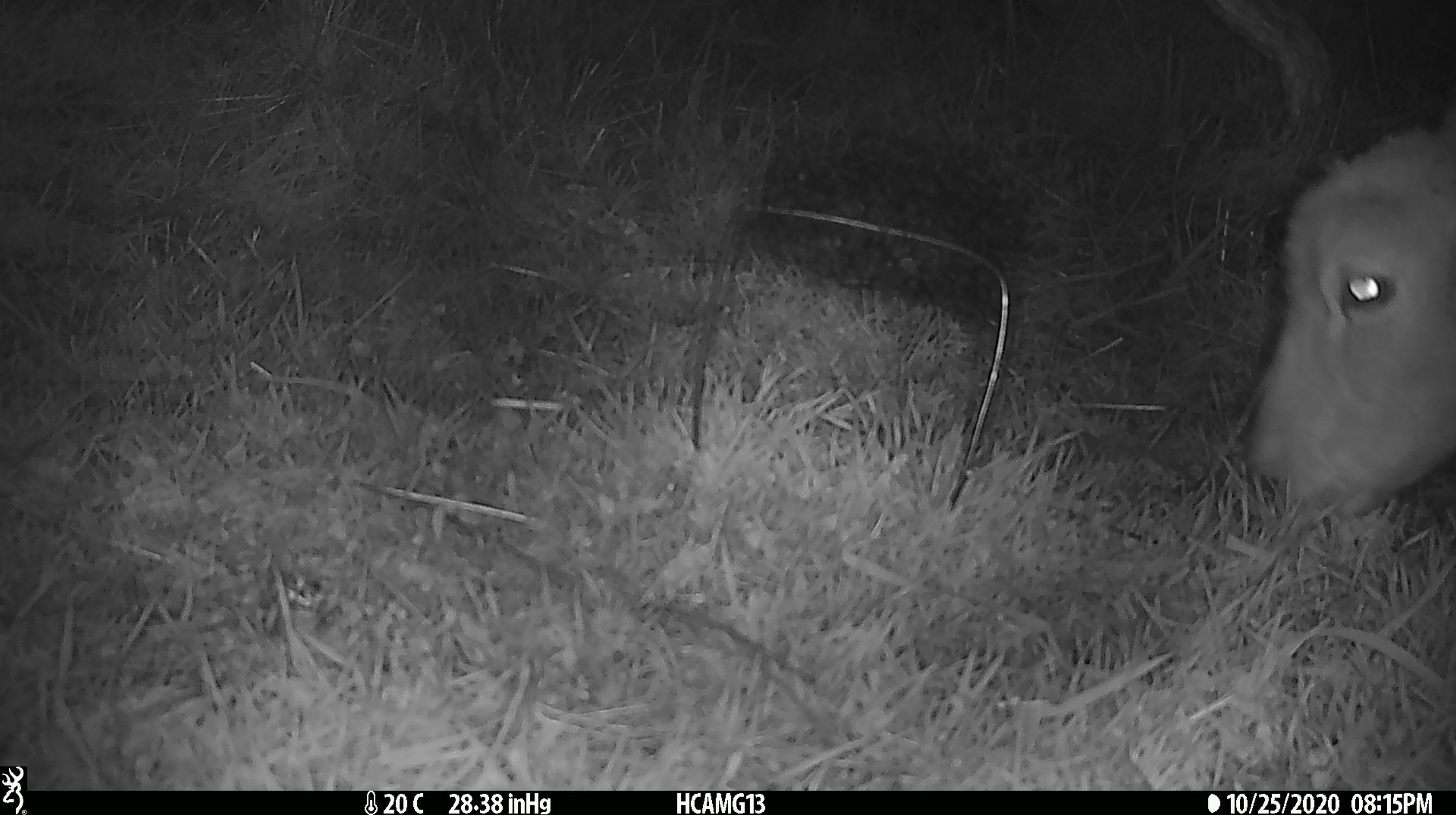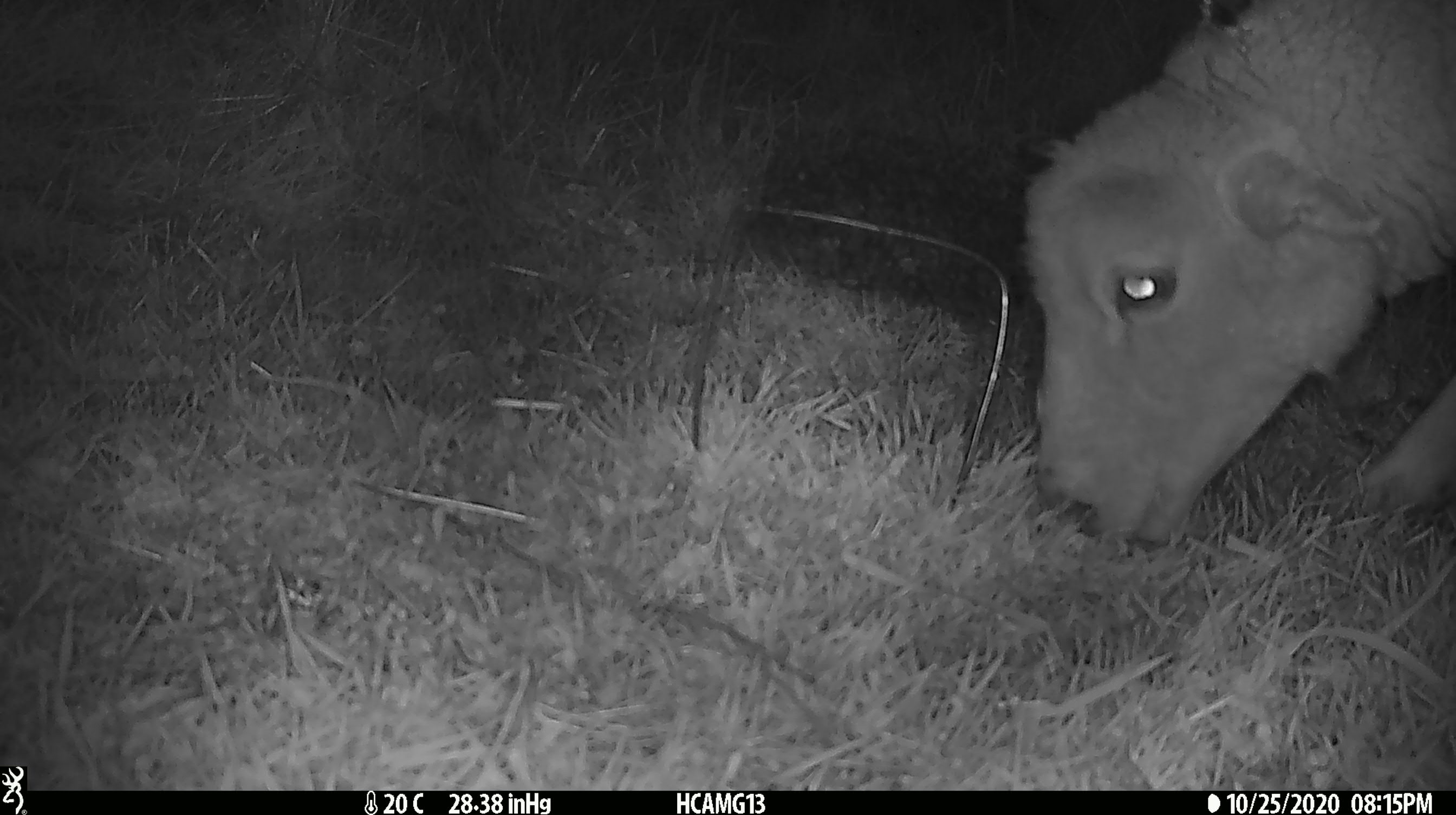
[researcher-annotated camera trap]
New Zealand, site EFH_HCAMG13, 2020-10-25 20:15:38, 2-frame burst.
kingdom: Animalia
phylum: Chordata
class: Mammalia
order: Artiodactyla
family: Bovidae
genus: Ovis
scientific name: Ovis aries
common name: domestic sheep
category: sheep